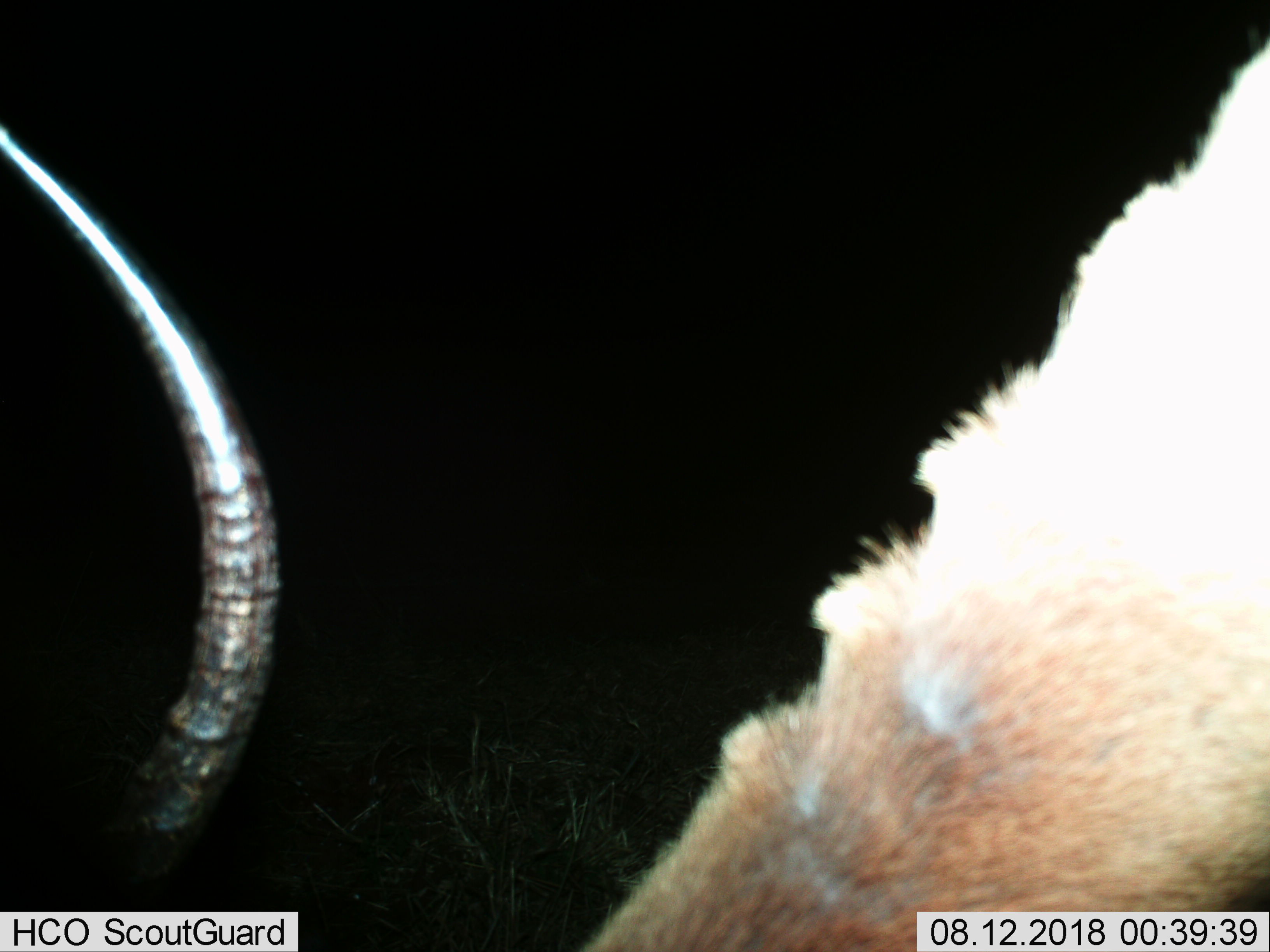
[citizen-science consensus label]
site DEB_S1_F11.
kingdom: Animalia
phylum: Chordata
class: Mammalia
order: Artiodactyla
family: Bovidae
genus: Aepyceros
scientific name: Aepyceros melampus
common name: impala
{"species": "impala (Aepyceros melampus)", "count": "1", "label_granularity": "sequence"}